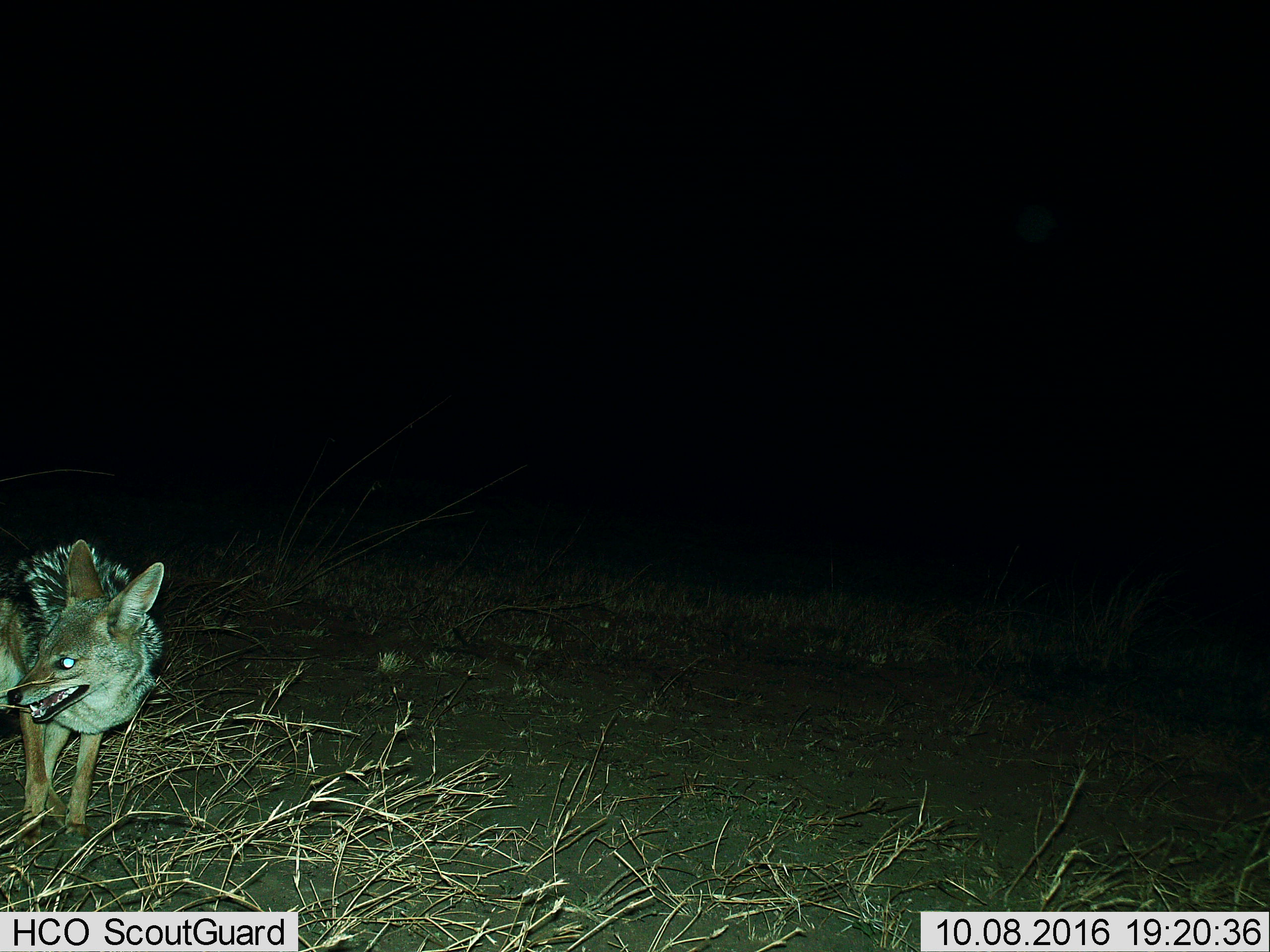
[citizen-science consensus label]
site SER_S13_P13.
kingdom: Animalia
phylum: Chordata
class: Mammalia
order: Carnivora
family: Canidae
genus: Lupulella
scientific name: Lupulella mesomelas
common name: black-backed jackal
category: jackalblackbacked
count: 1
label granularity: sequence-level